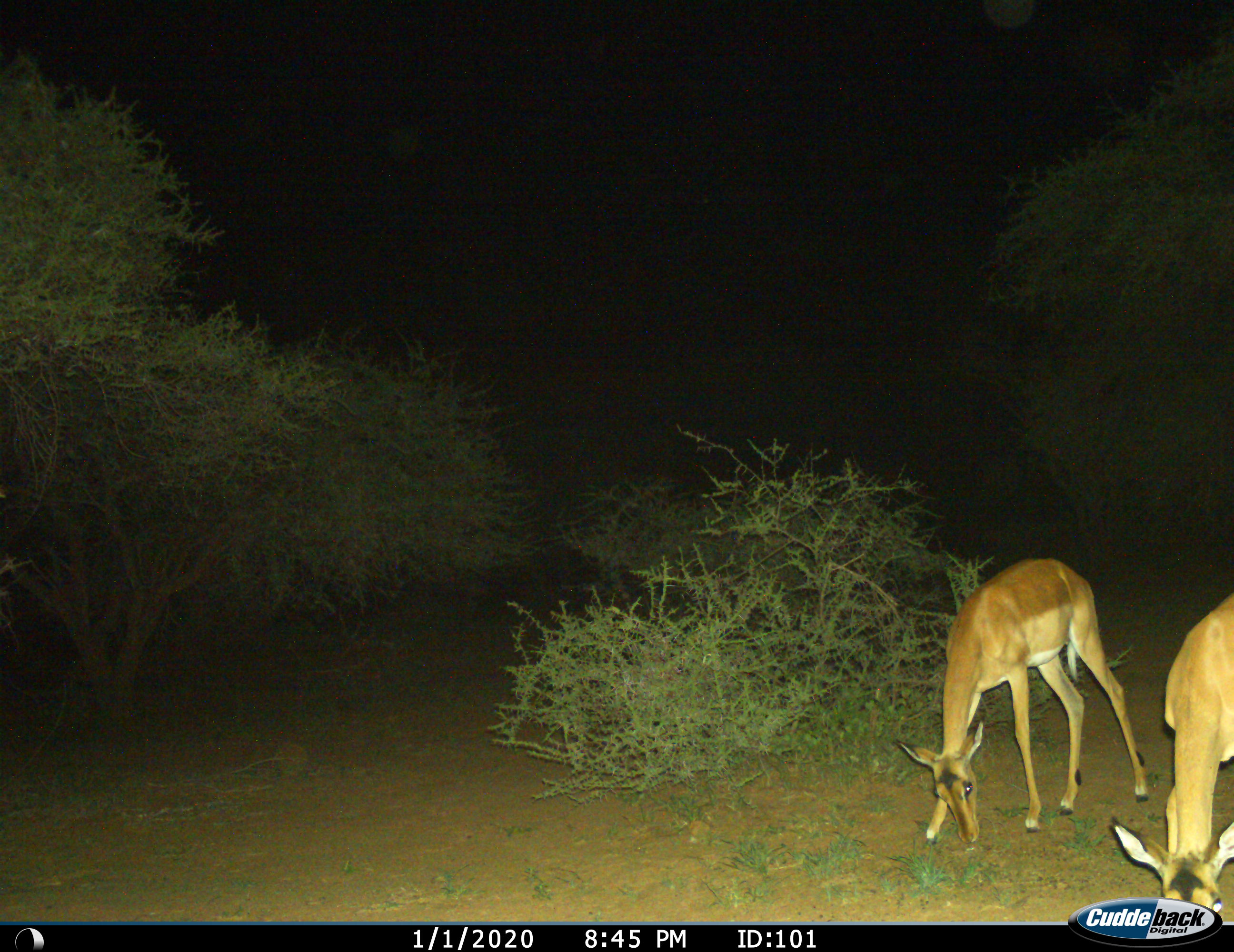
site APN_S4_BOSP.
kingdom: Animalia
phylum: Chordata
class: Mammalia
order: Artiodactyla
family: Bovidae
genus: Aepyceros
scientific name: Aepyceros melampus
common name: impala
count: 2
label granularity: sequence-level